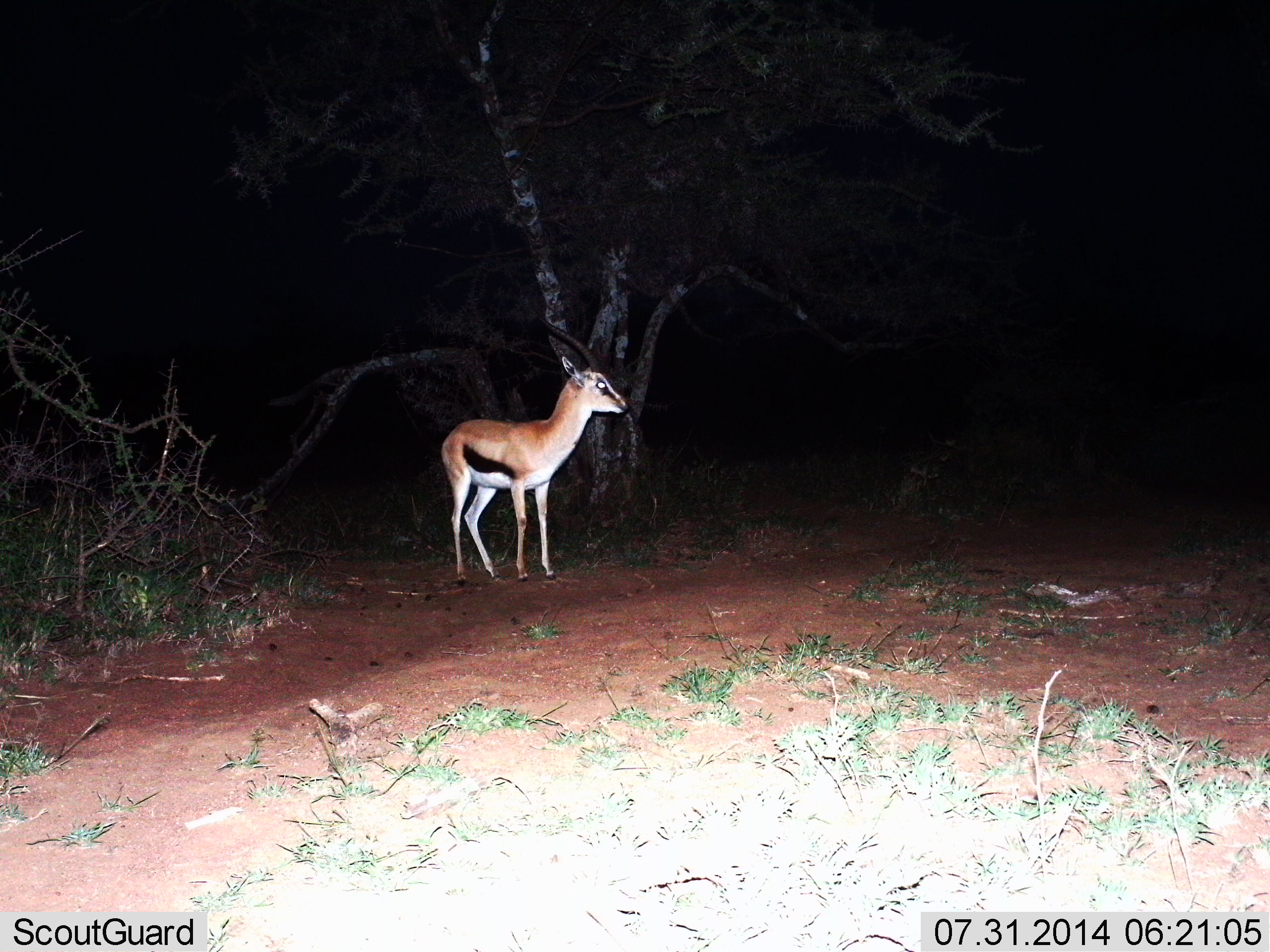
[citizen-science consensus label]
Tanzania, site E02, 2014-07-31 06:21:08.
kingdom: Animalia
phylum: Chordata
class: Mammalia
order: Artiodactyla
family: Bovidae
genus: Eudorcas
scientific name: Eudorcas thomsonii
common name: thomson's gazelle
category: gazellethomsons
Gazellethomsons (thomson's gazelle) (Eudorcas thomsonii), count 1. Behavior (volunteer vote fractions): standing 100%, resting 0%, moving 0%, interacting 0%. Young present (vote fraction): 10%. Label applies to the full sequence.